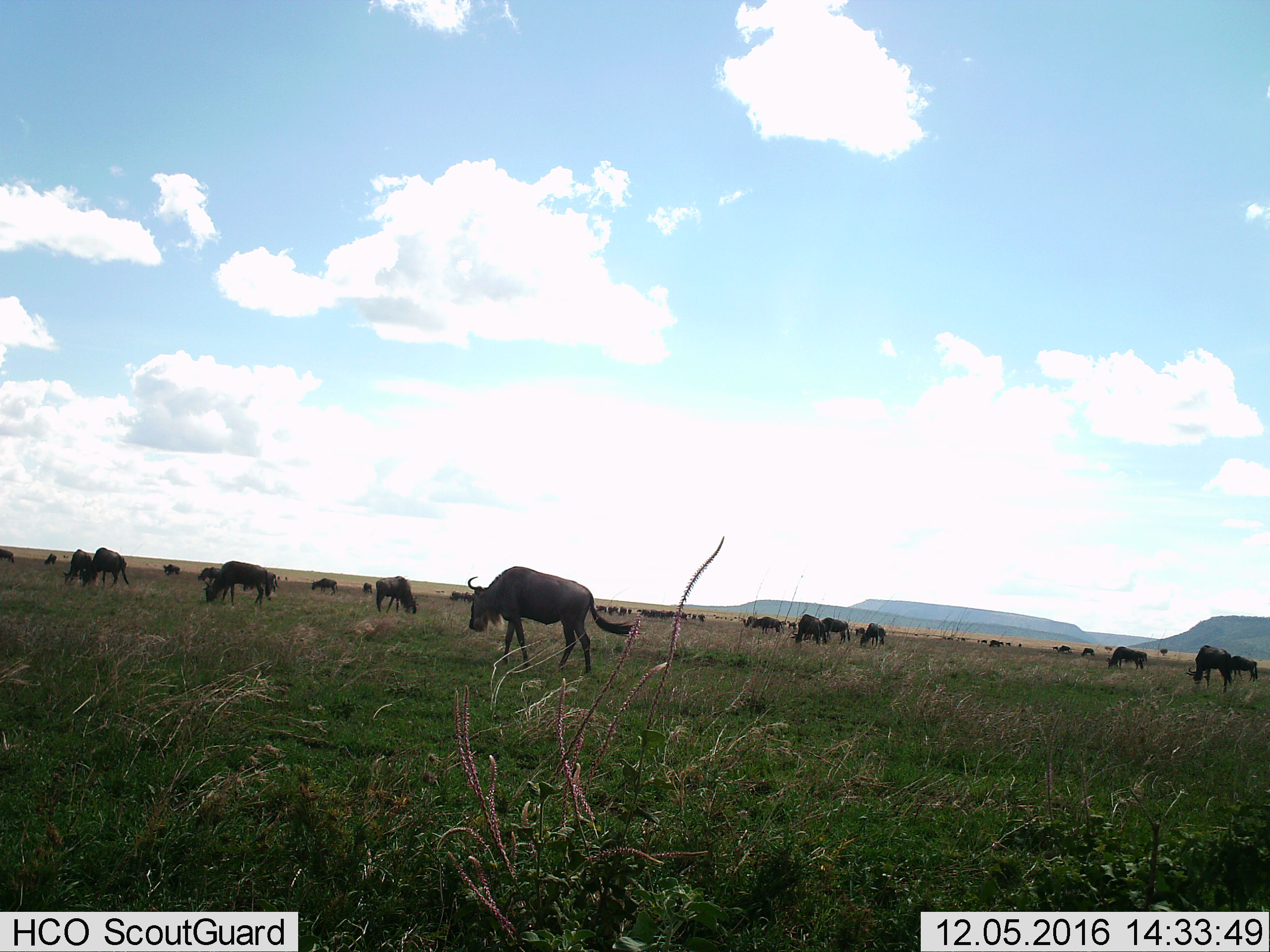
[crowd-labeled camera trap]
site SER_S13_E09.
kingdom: Animalia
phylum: Chordata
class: Mammalia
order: Artiodactyla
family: Bovidae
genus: Connochaetes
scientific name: Connochaetes taurinus taurinus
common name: blue wildebeest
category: wildebeestblue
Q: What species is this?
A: Wildebeestblue (blue wildebeest) (Connochaetes taurinus taurinus).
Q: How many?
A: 11-50.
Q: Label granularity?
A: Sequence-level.